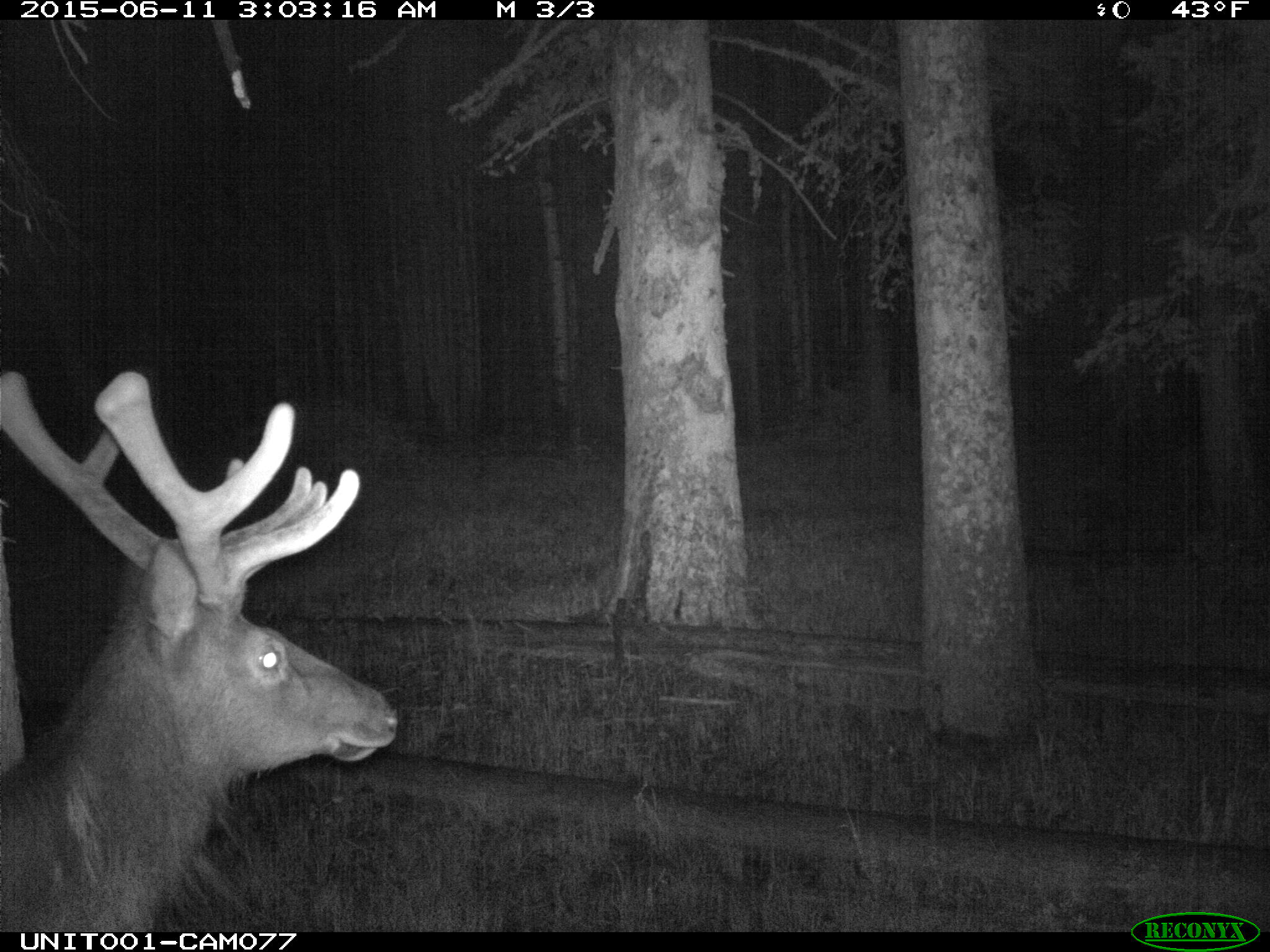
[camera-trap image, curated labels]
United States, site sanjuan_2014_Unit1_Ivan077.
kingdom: Animalia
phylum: Chordata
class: Mammalia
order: Artiodactyla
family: Cervidae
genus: Cervus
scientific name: Cervus elaphus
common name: red deer